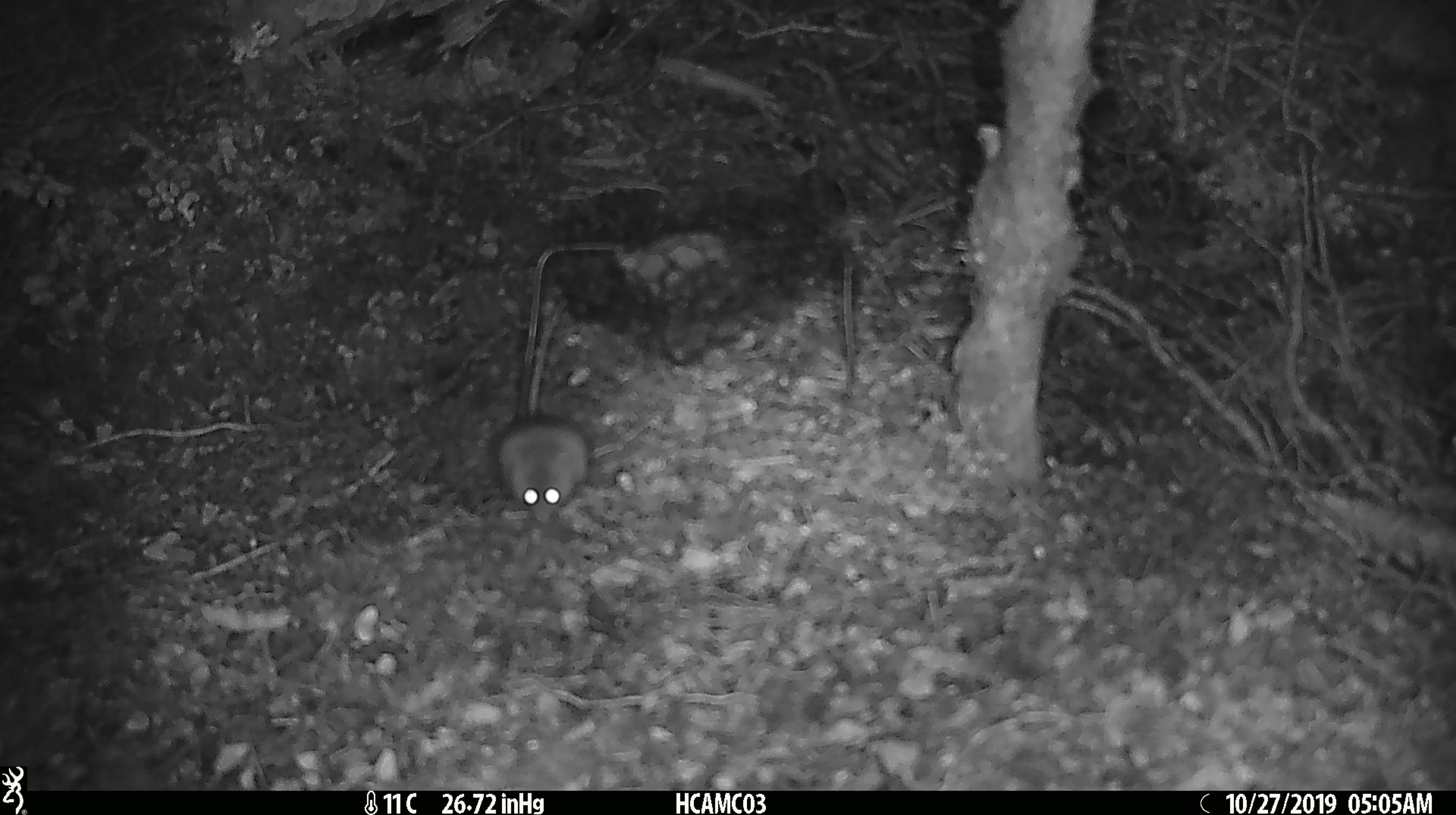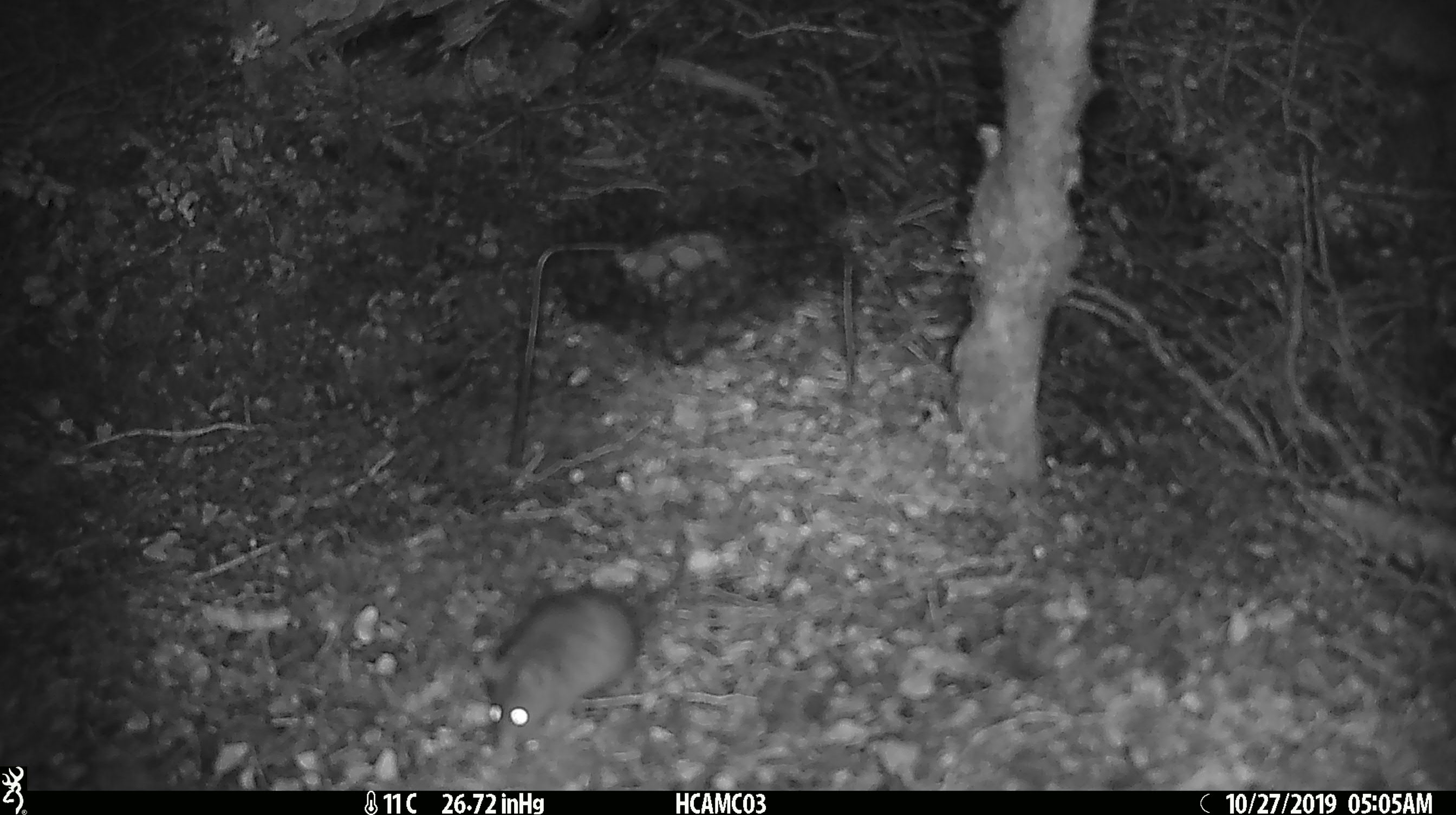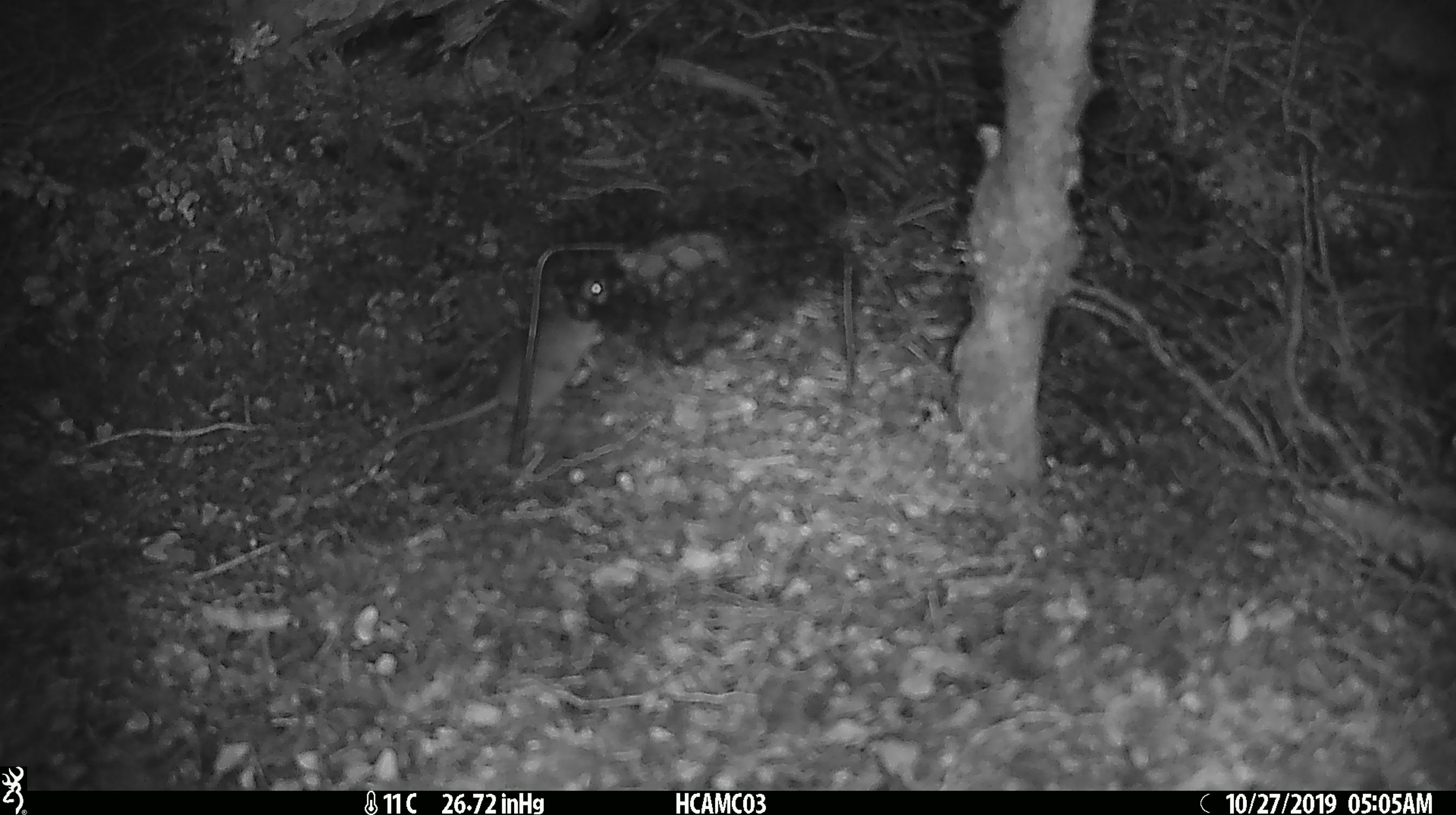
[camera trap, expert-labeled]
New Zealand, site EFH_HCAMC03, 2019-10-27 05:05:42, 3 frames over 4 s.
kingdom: Animalia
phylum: Chordata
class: Mammalia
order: Rodentia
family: Muridae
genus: Mus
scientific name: Mus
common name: mouse